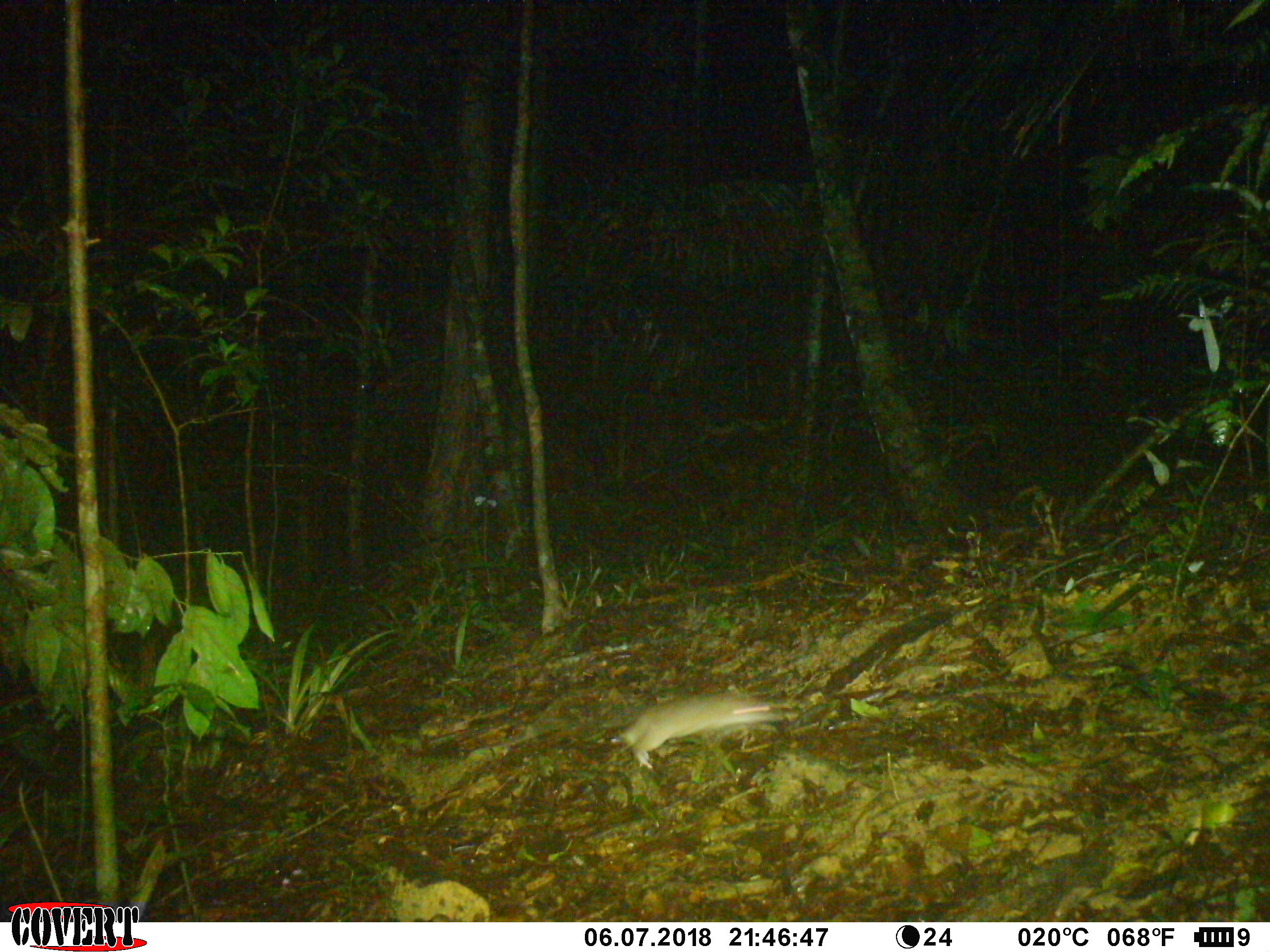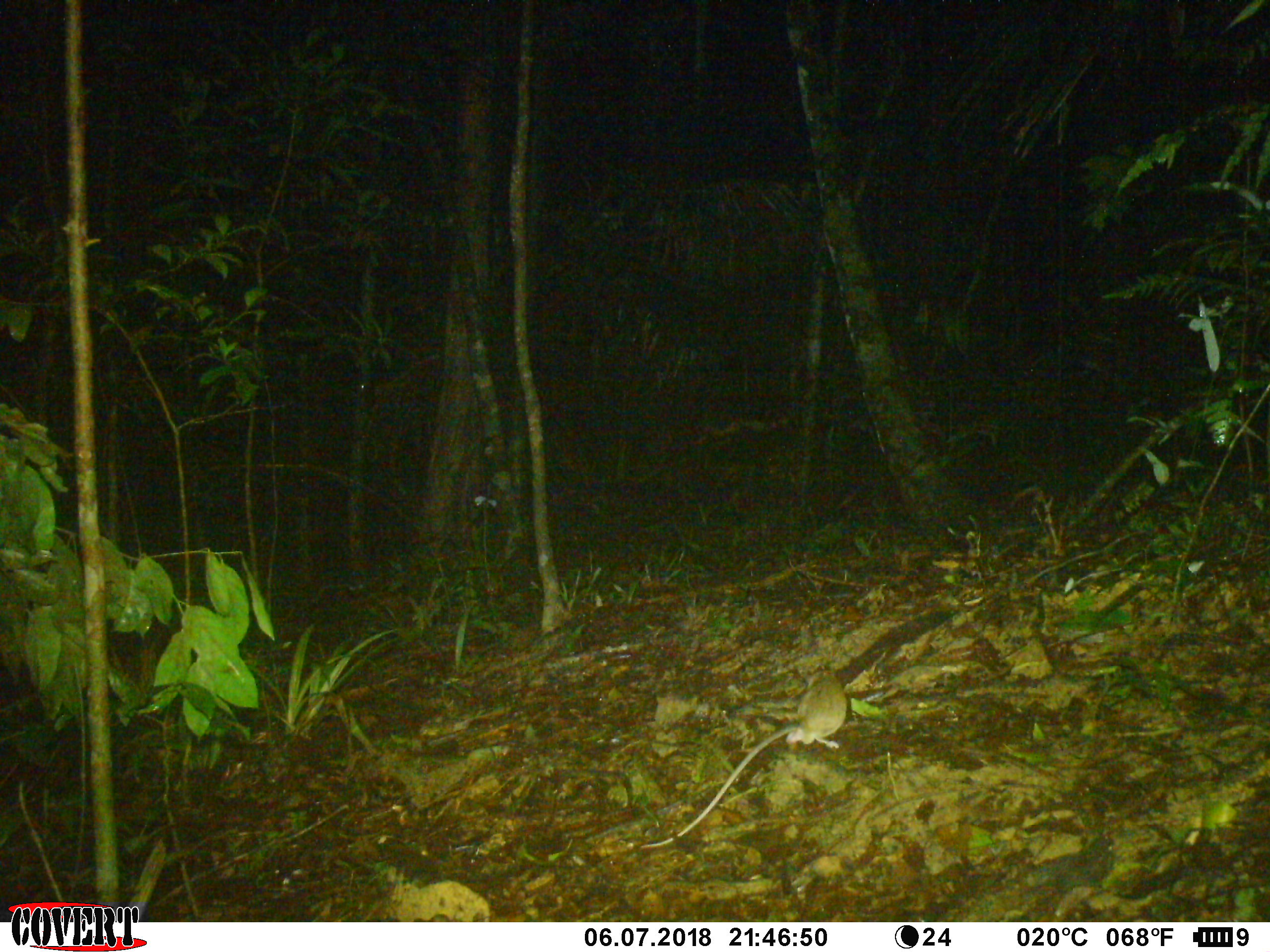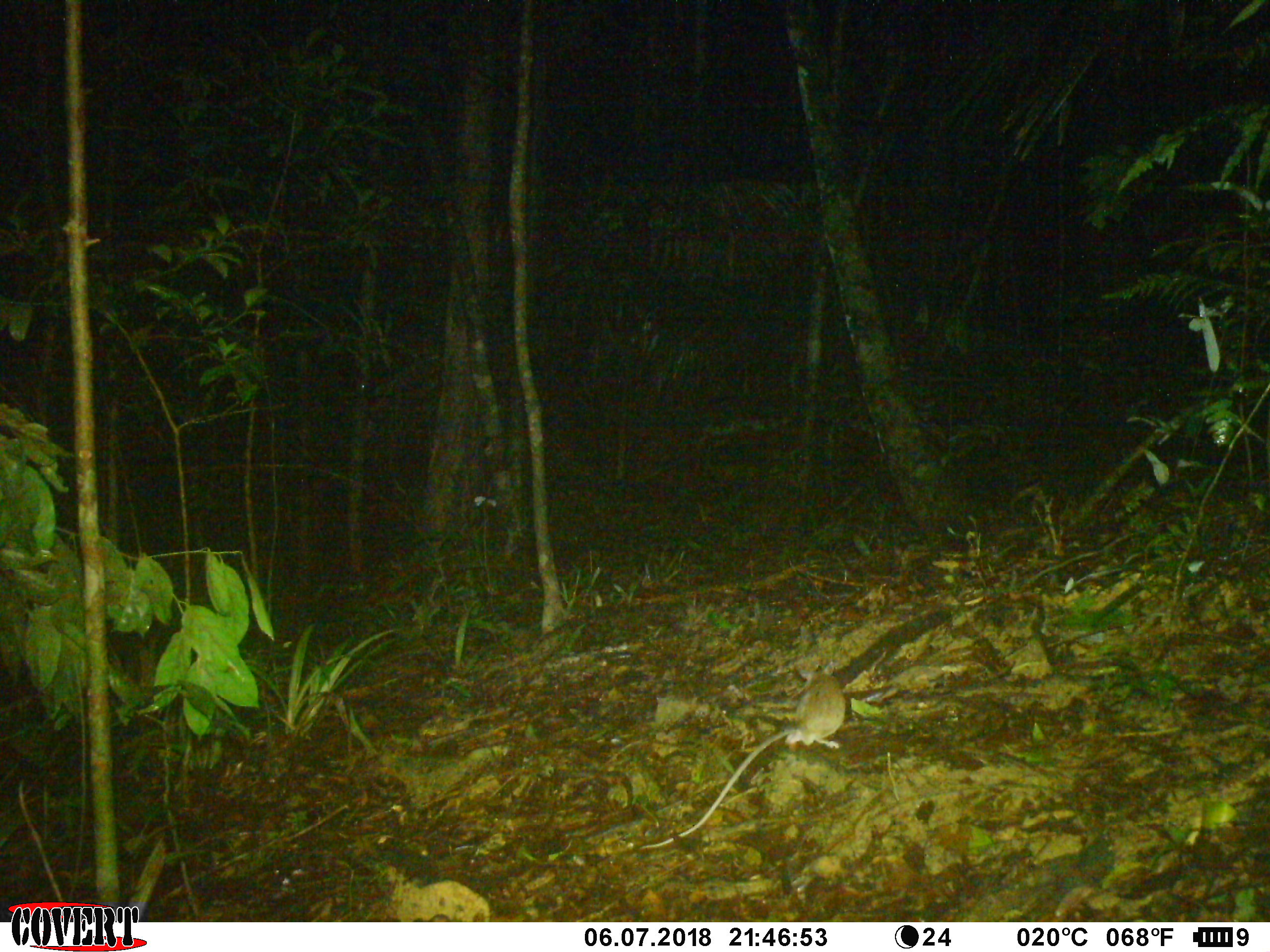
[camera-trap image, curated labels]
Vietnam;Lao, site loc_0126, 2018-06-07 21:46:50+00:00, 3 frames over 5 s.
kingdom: Animalia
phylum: Chordata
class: Mammalia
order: Rodentia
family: Muridae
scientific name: Muridae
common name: old-world mice and rats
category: unidentified murid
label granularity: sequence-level